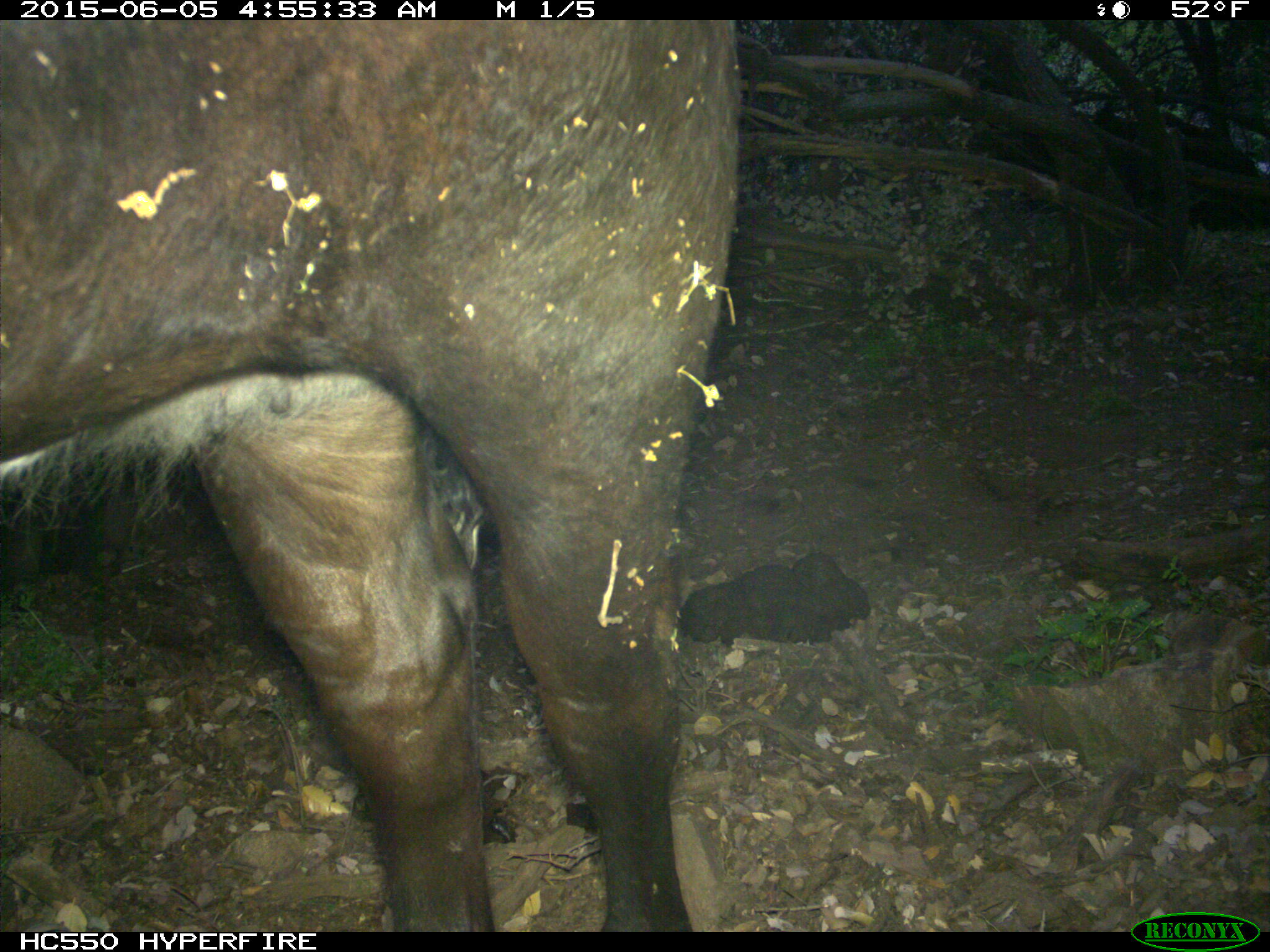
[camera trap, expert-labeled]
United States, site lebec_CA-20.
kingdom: Animalia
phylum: Chordata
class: Mammalia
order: Artiodactyla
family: Bovidae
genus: Bos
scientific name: Bos taurus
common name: domestic cow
Bos taurus (domestic cow).